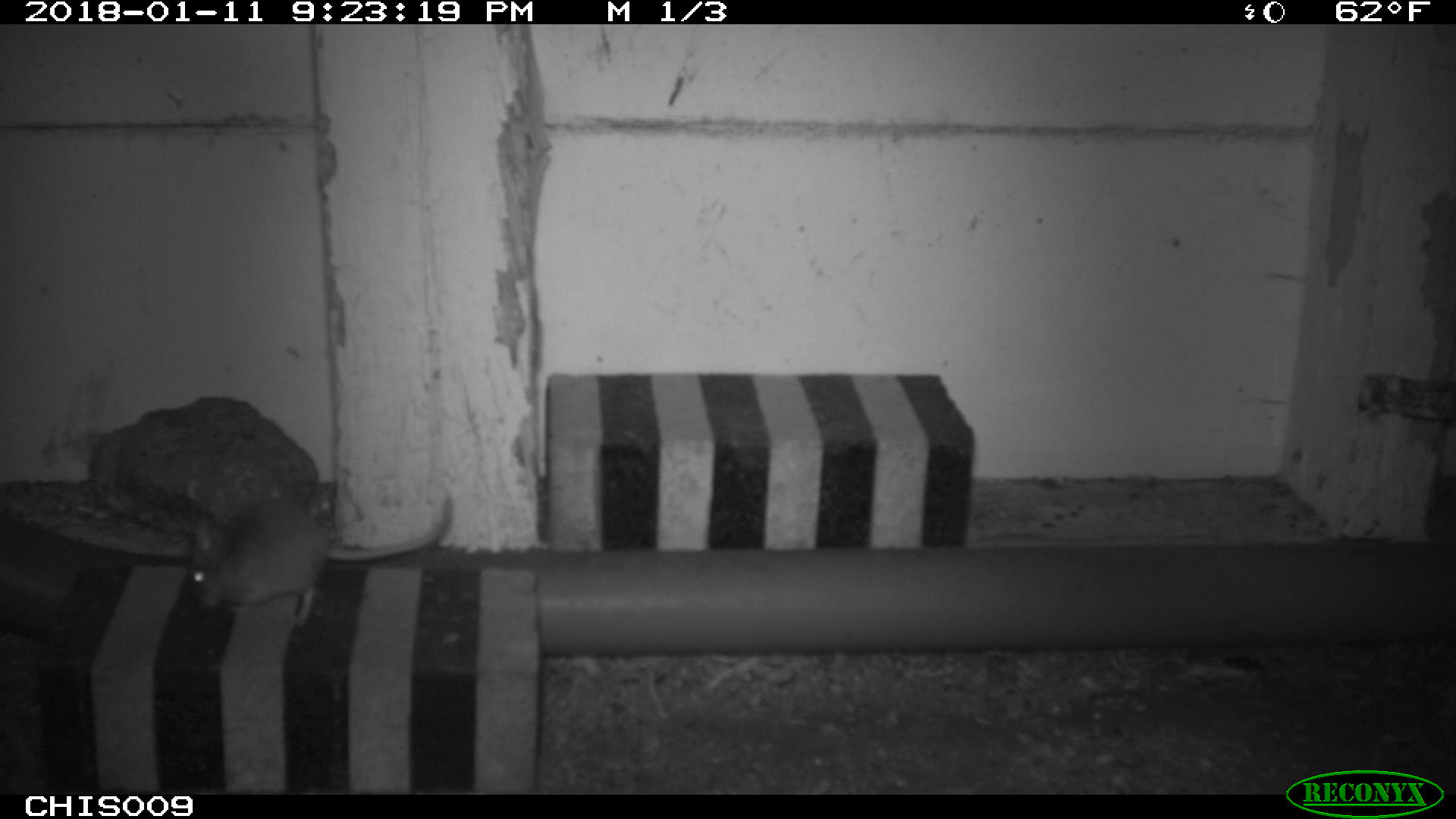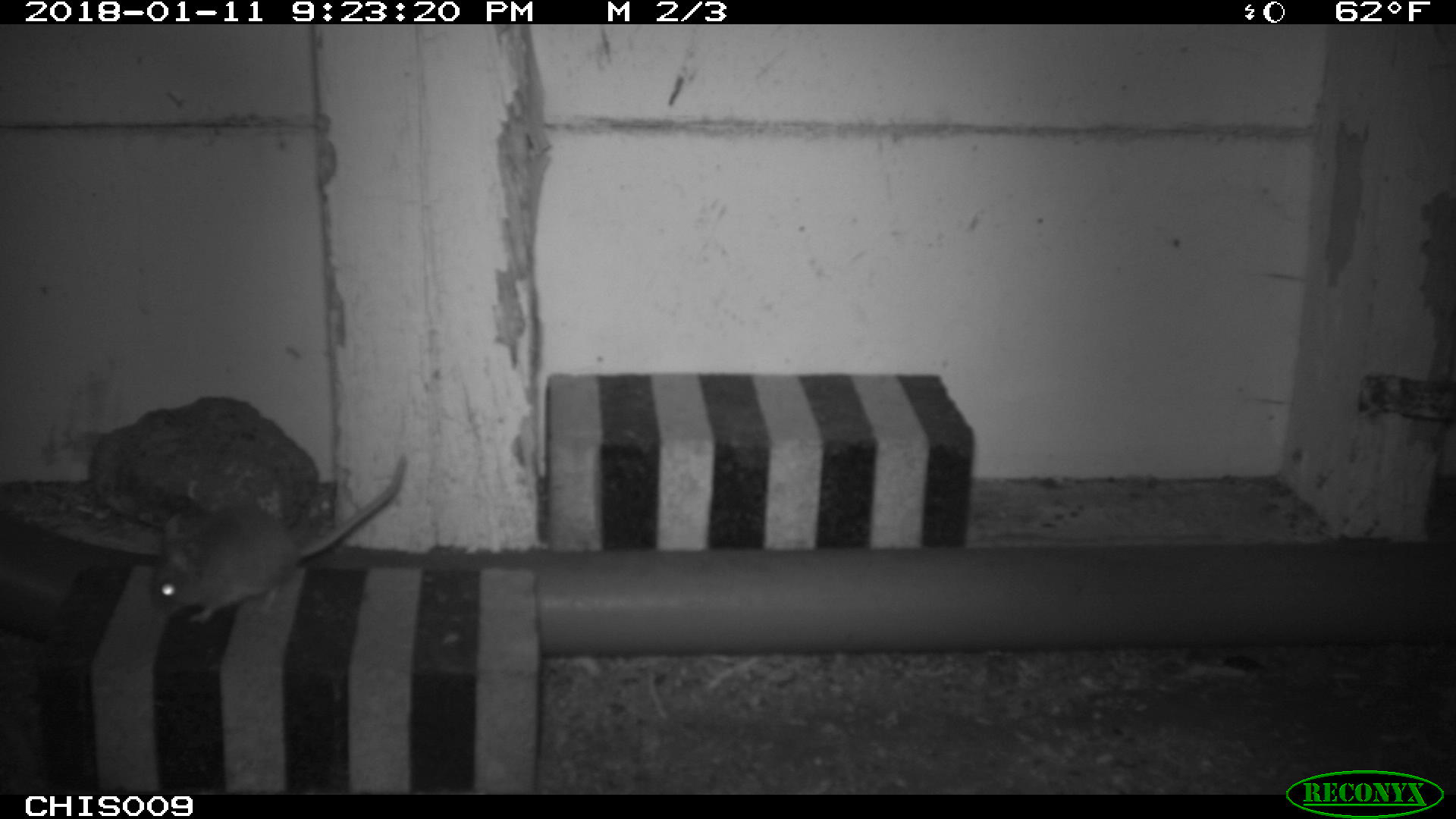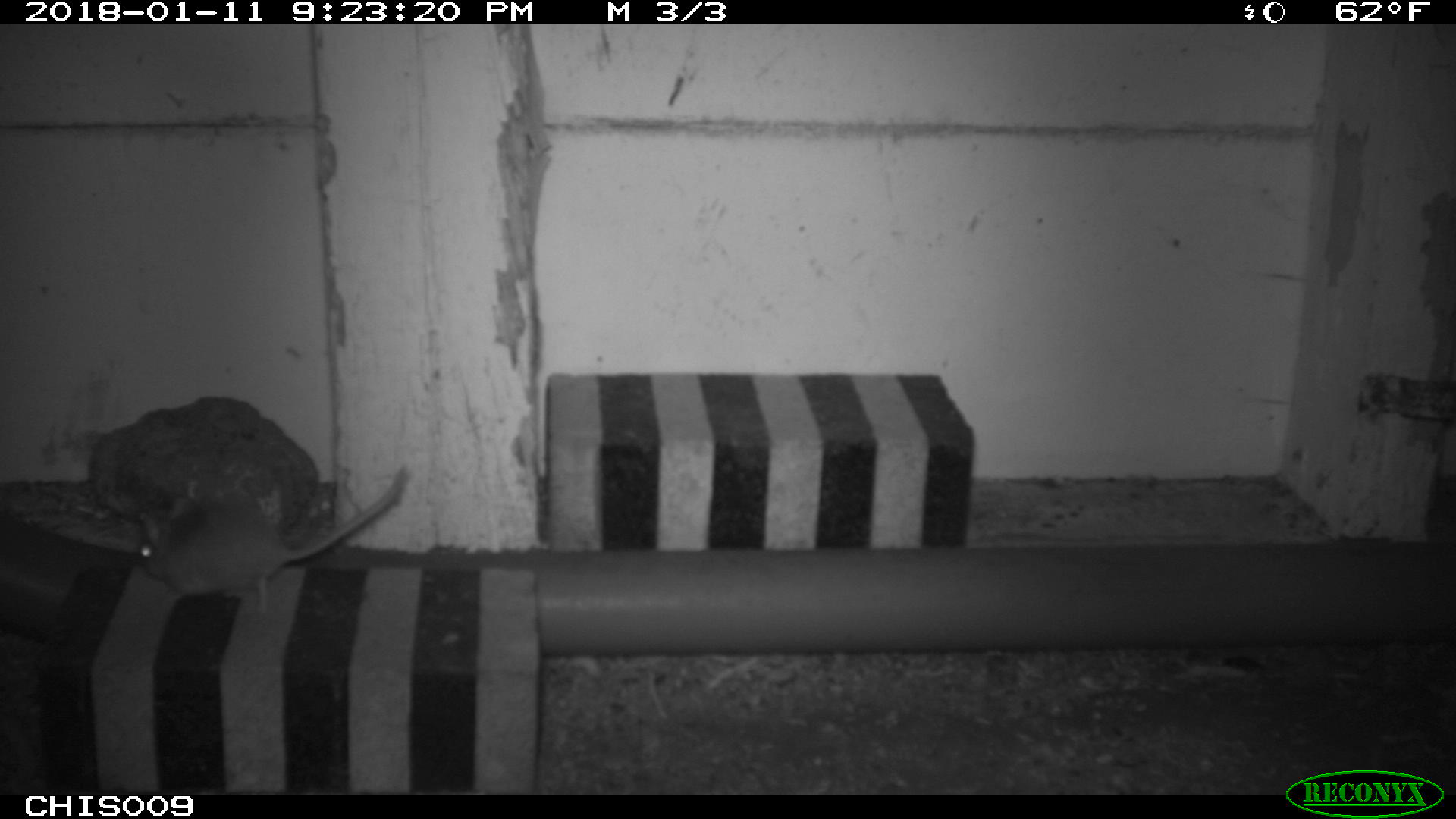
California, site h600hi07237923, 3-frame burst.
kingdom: Animalia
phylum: Chordata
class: Mammalia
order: Rodentia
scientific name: Rodentia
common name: rodent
Rodent (Rodentia).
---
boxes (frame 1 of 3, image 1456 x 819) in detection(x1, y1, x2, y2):
rodent: detection(183, 493, 453, 629)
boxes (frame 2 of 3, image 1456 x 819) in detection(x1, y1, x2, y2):
rodent: detection(145, 455, 408, 624)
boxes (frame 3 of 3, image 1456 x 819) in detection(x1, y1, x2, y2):
rodent: detection(137, 466, 412, 615)